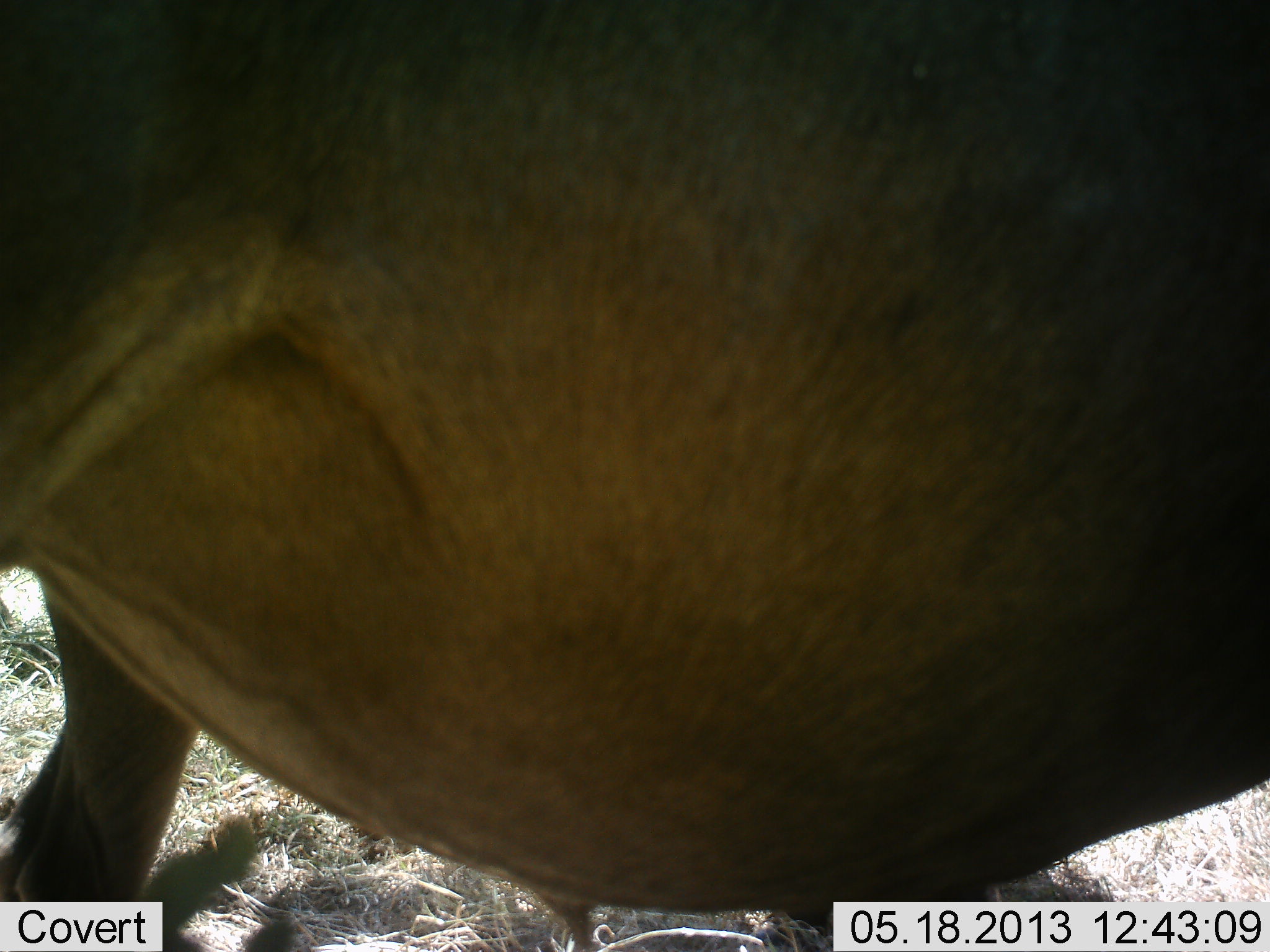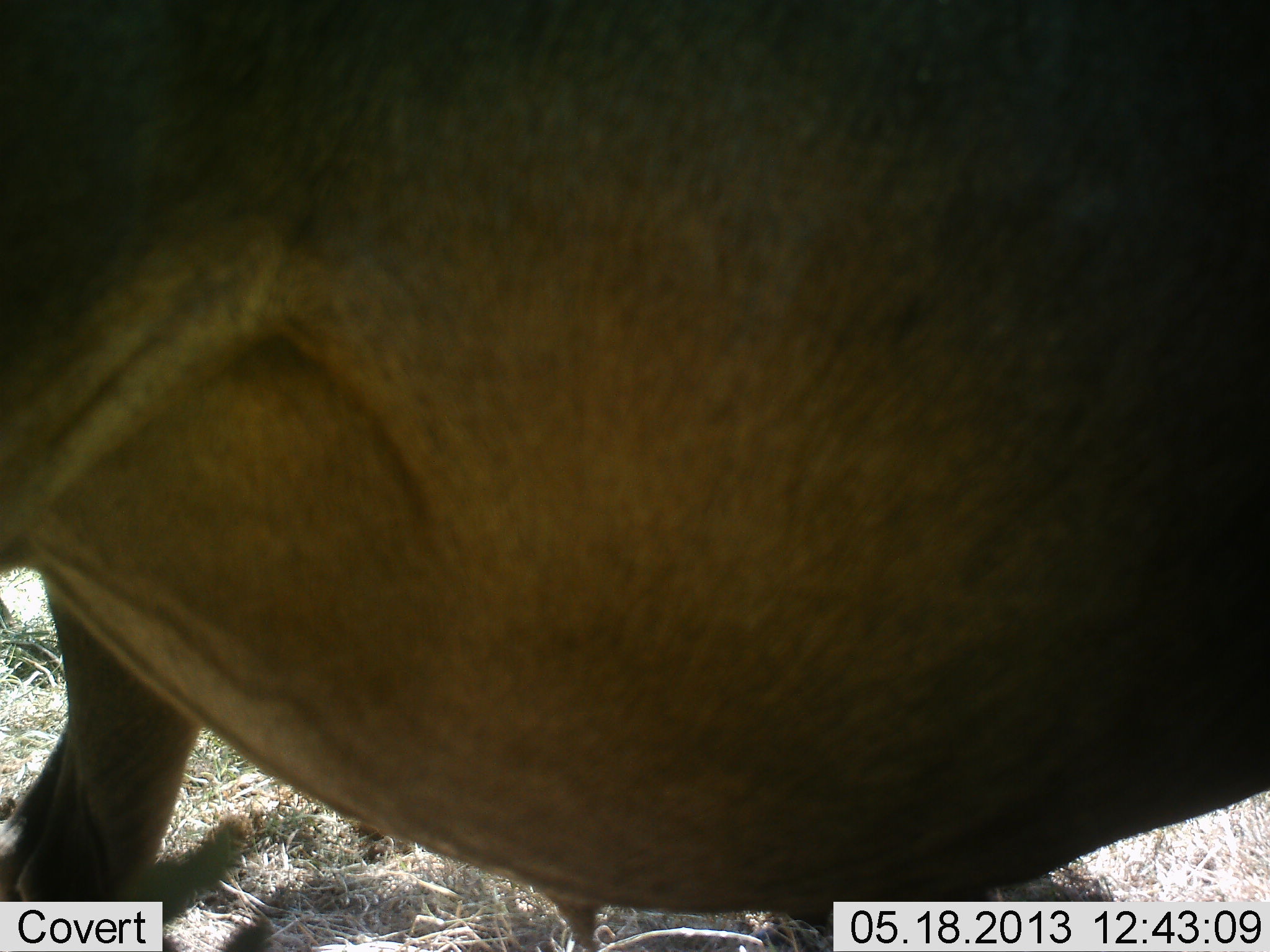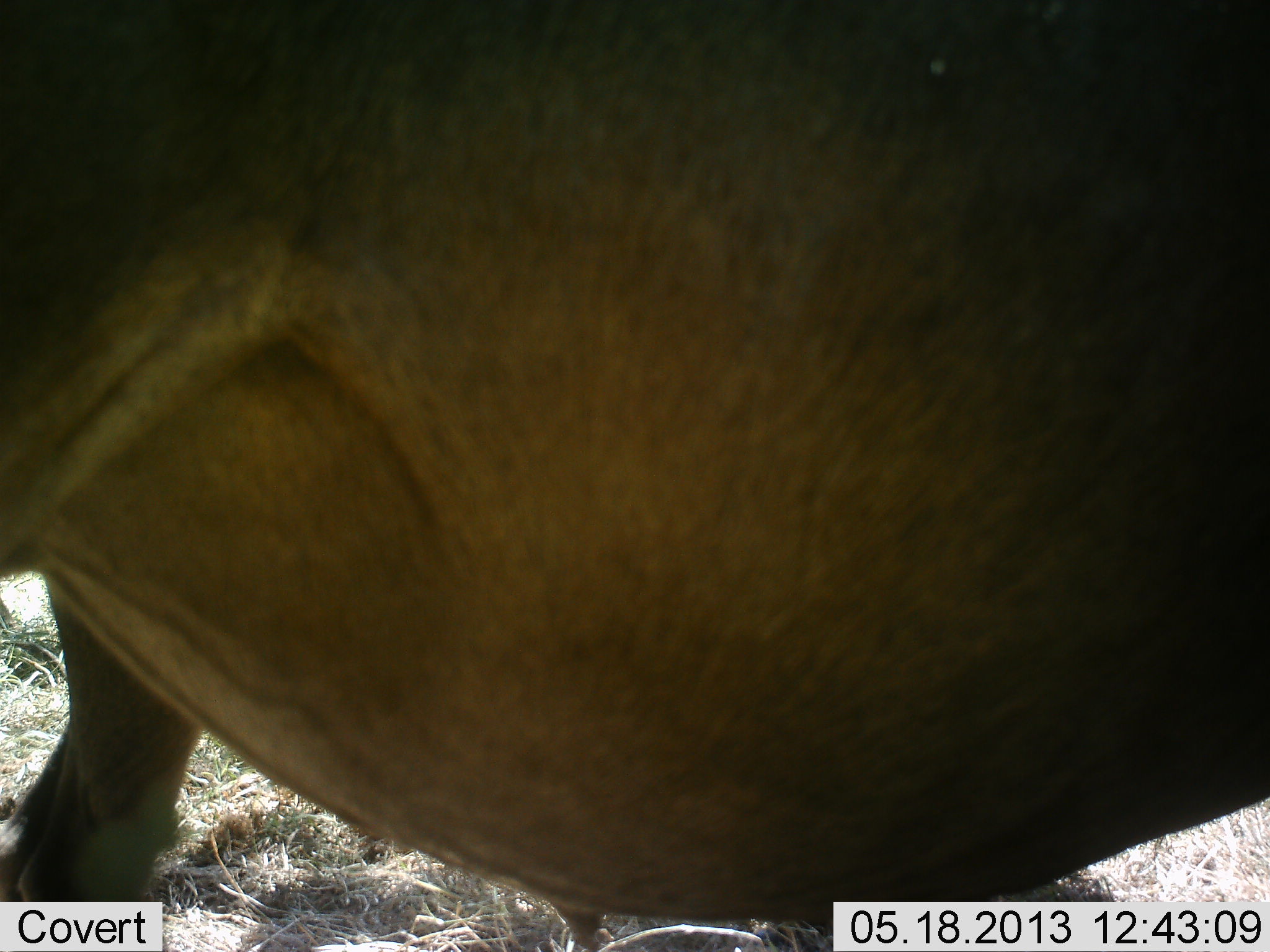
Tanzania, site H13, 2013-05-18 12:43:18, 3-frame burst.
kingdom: Animalia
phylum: Chordata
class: Mammalia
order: Artiodactyla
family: Bovidae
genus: Connochaetes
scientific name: Connochaetes taurinus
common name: blue wildebeest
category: wildebeest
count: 1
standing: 100%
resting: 0%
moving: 0%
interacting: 0%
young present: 0%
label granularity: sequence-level